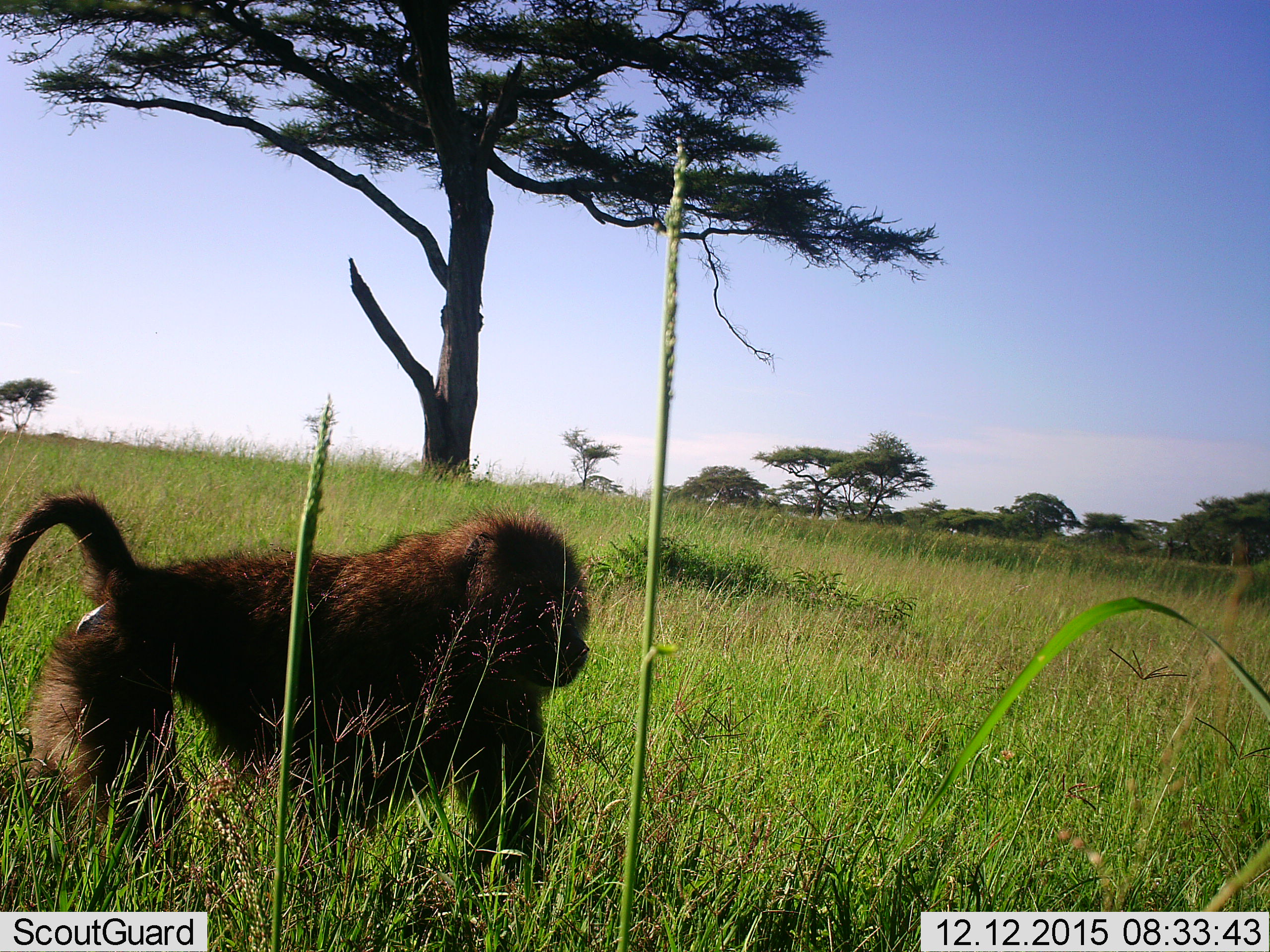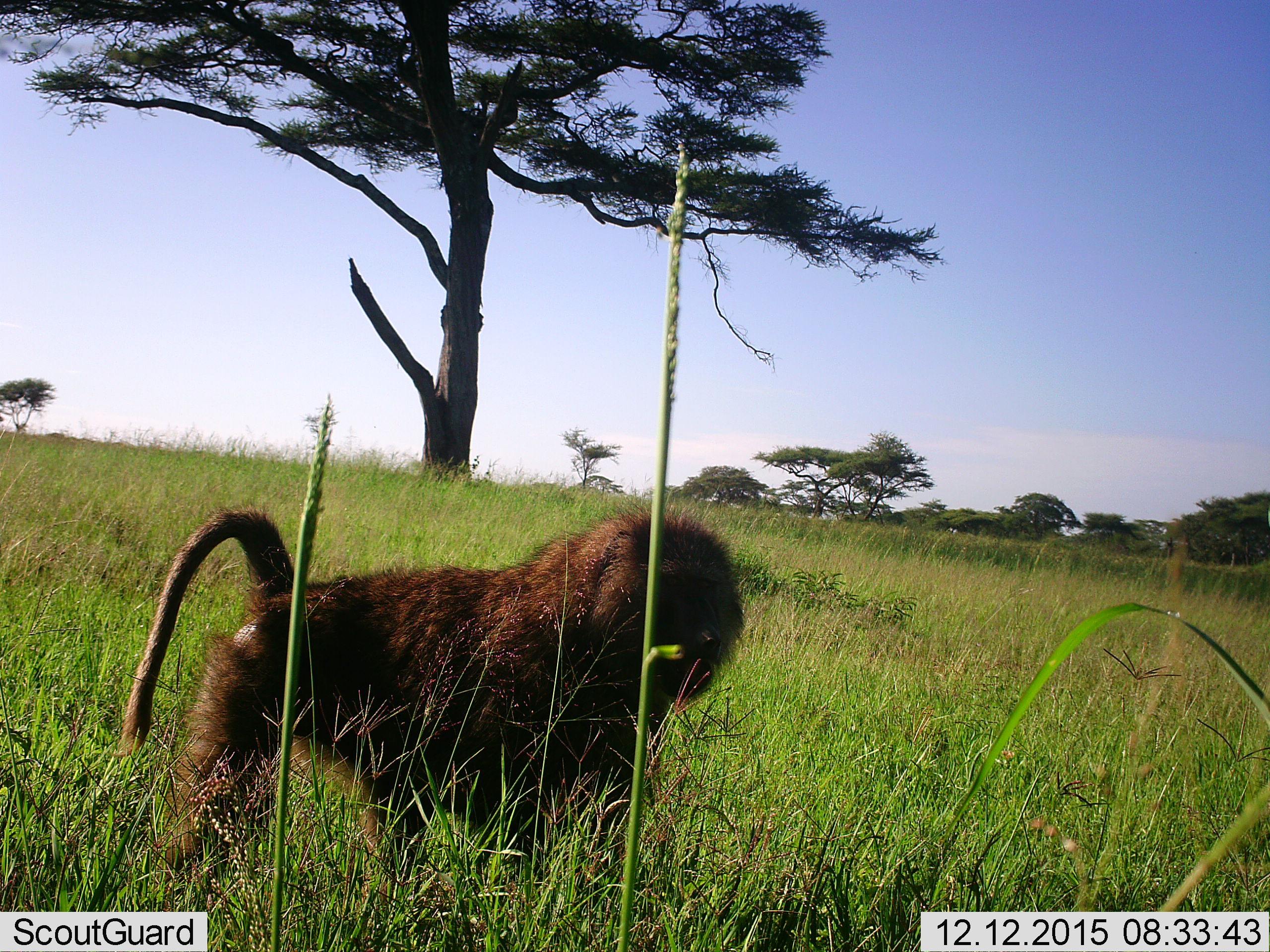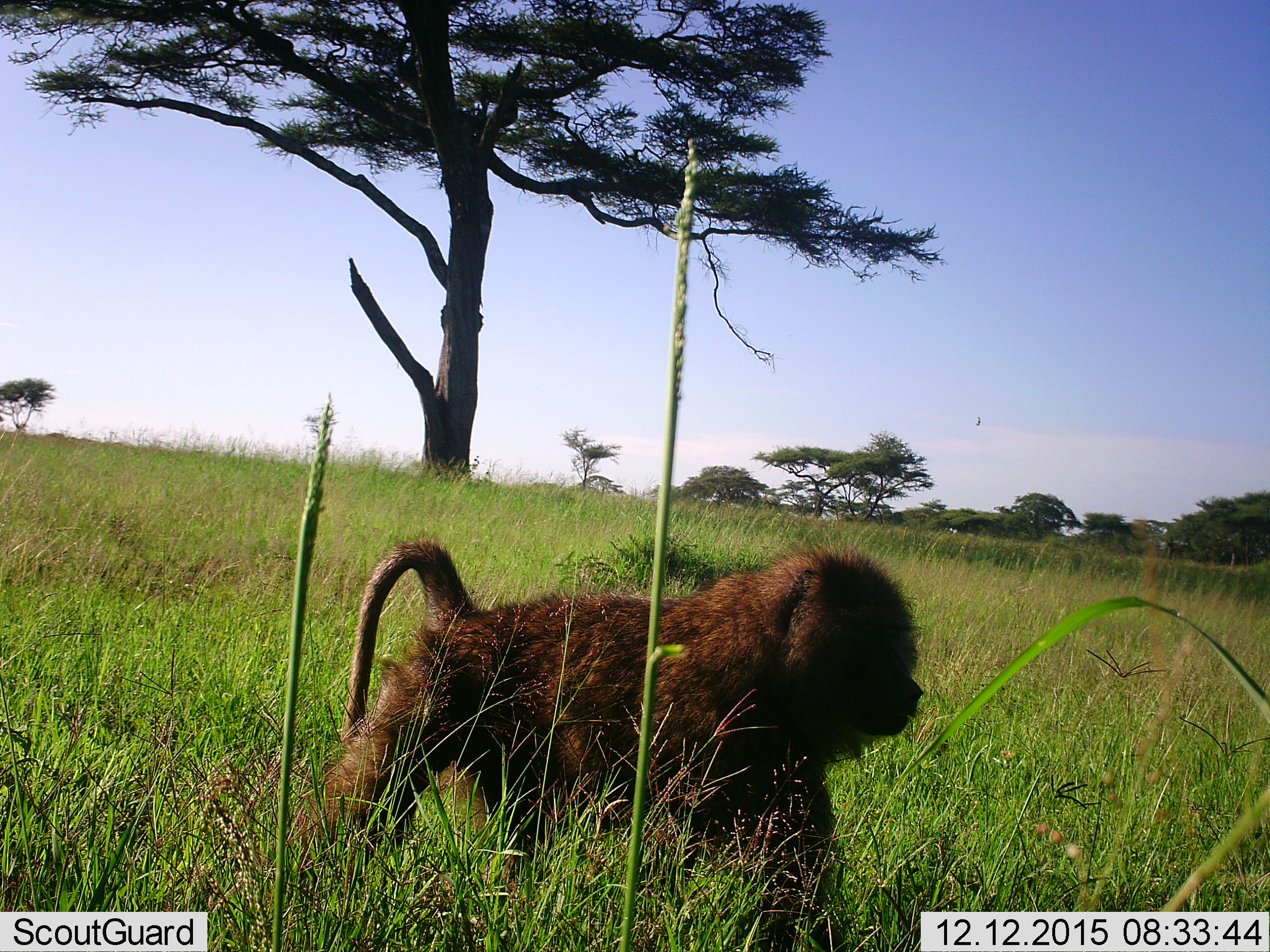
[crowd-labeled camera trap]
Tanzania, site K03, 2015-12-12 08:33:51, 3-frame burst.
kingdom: Animalia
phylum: Chordata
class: Mammalia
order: Primates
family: Cercopithecidae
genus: Papio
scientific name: Papio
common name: baboon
Baboon (Papio), count 1. Behavior (volunteer vote fractions): standing 12%, resting 12%, moving 75%, interacting 0%. Young present (vote fraction): 0%. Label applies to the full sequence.